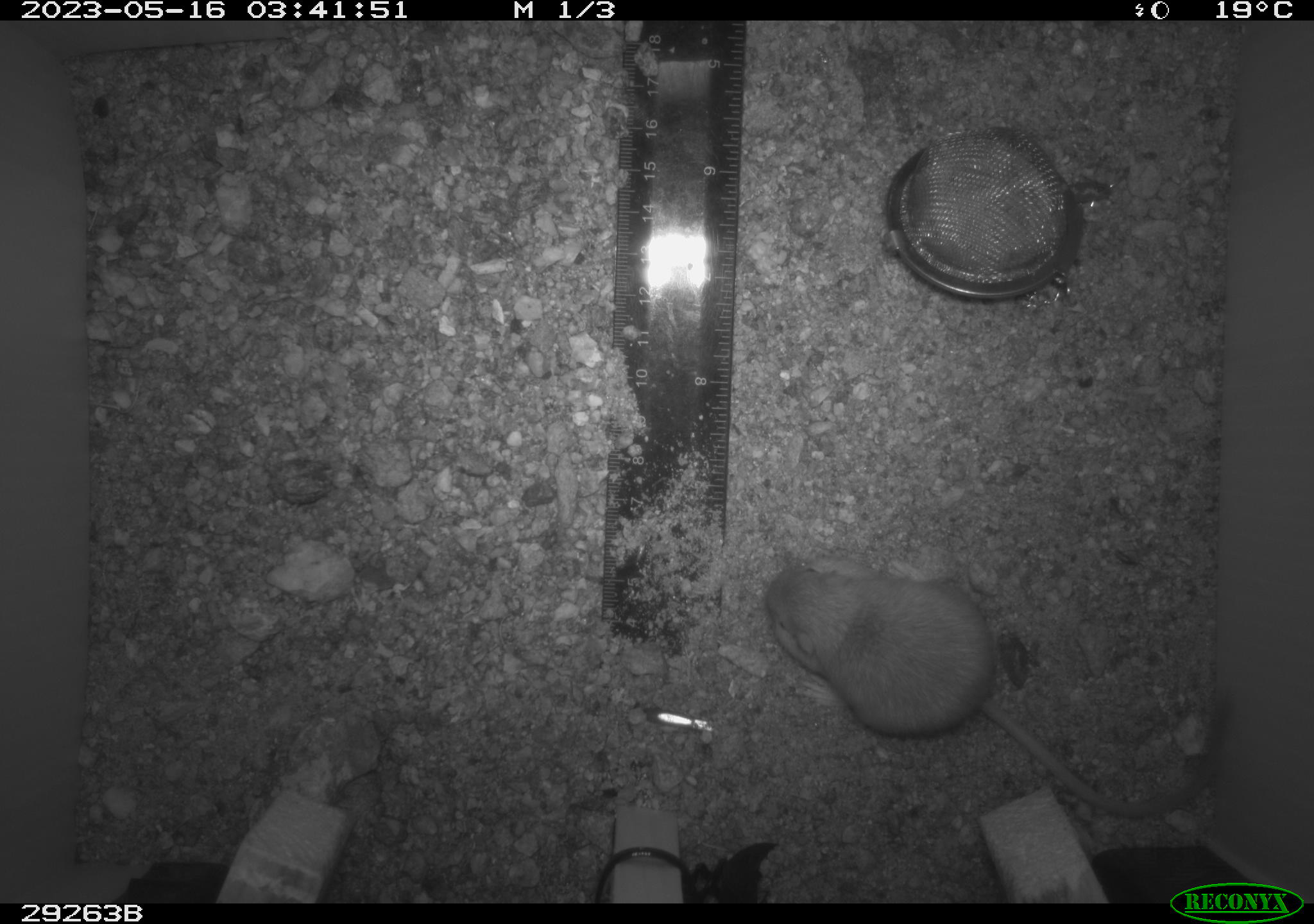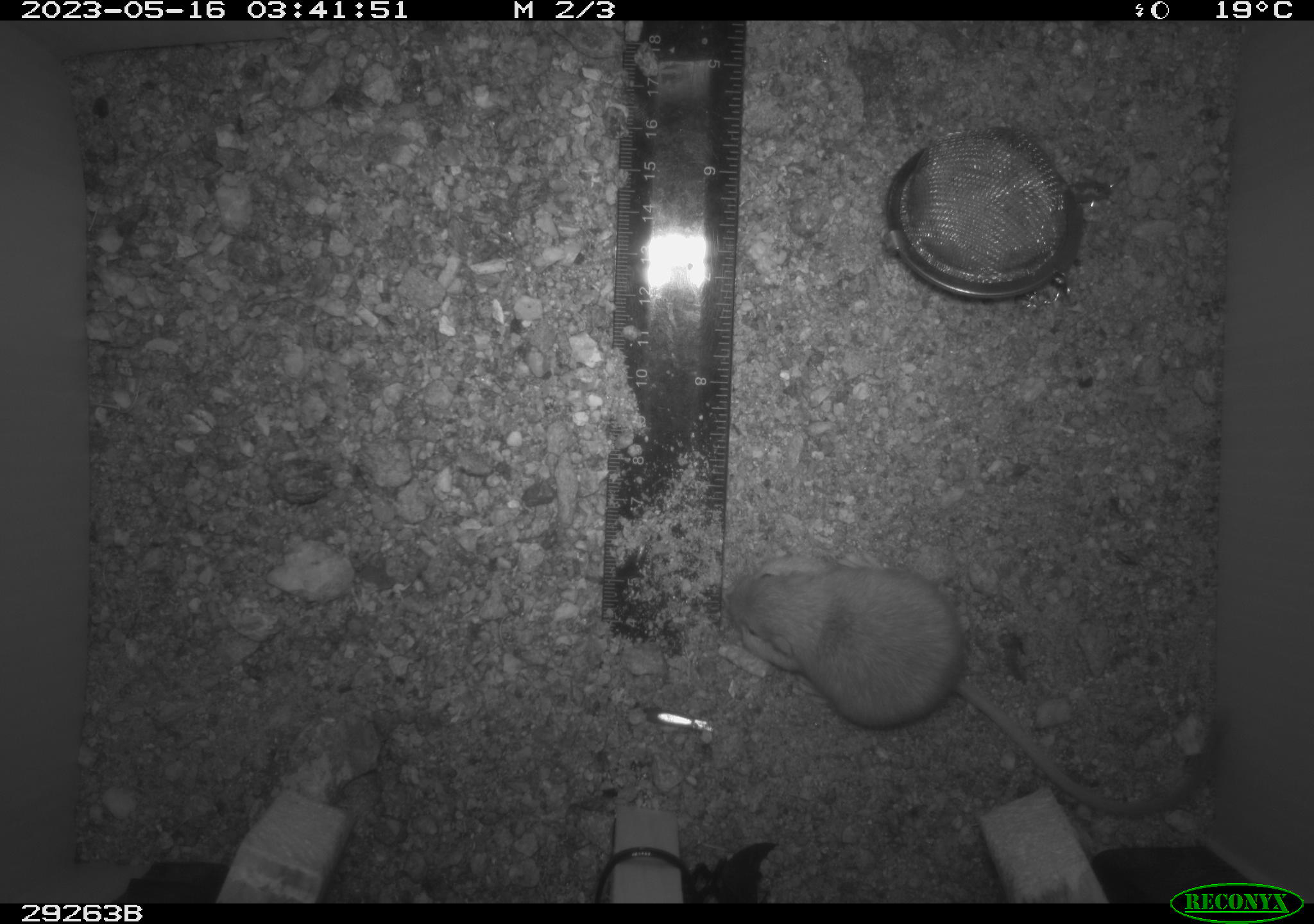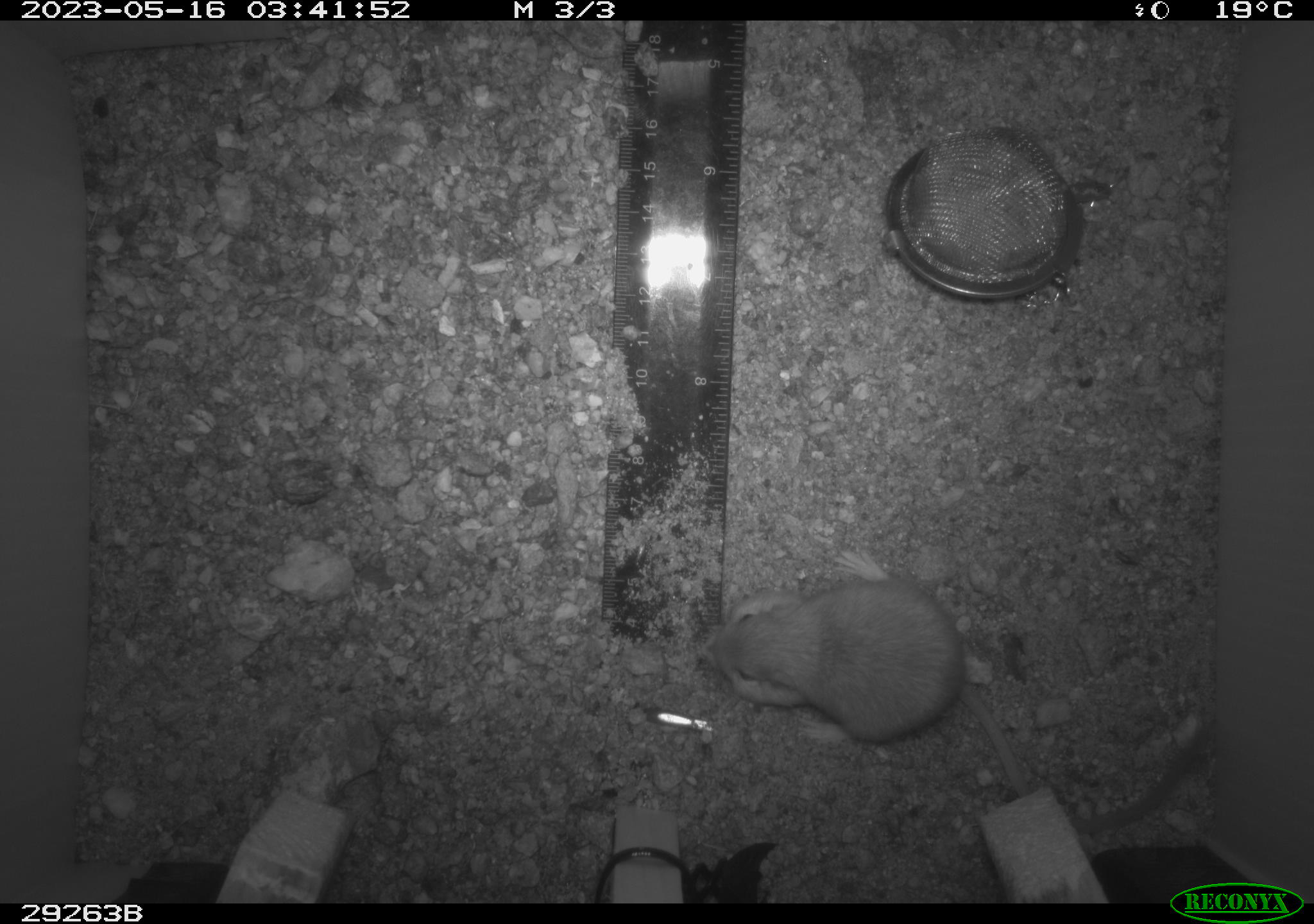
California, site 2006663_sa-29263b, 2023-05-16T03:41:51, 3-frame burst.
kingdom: Animalia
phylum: Chordata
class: Mammalia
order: Rodentia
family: Heteromyidae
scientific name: Heteromyidae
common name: kangaroo rats and pocket mice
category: heteromyidae family